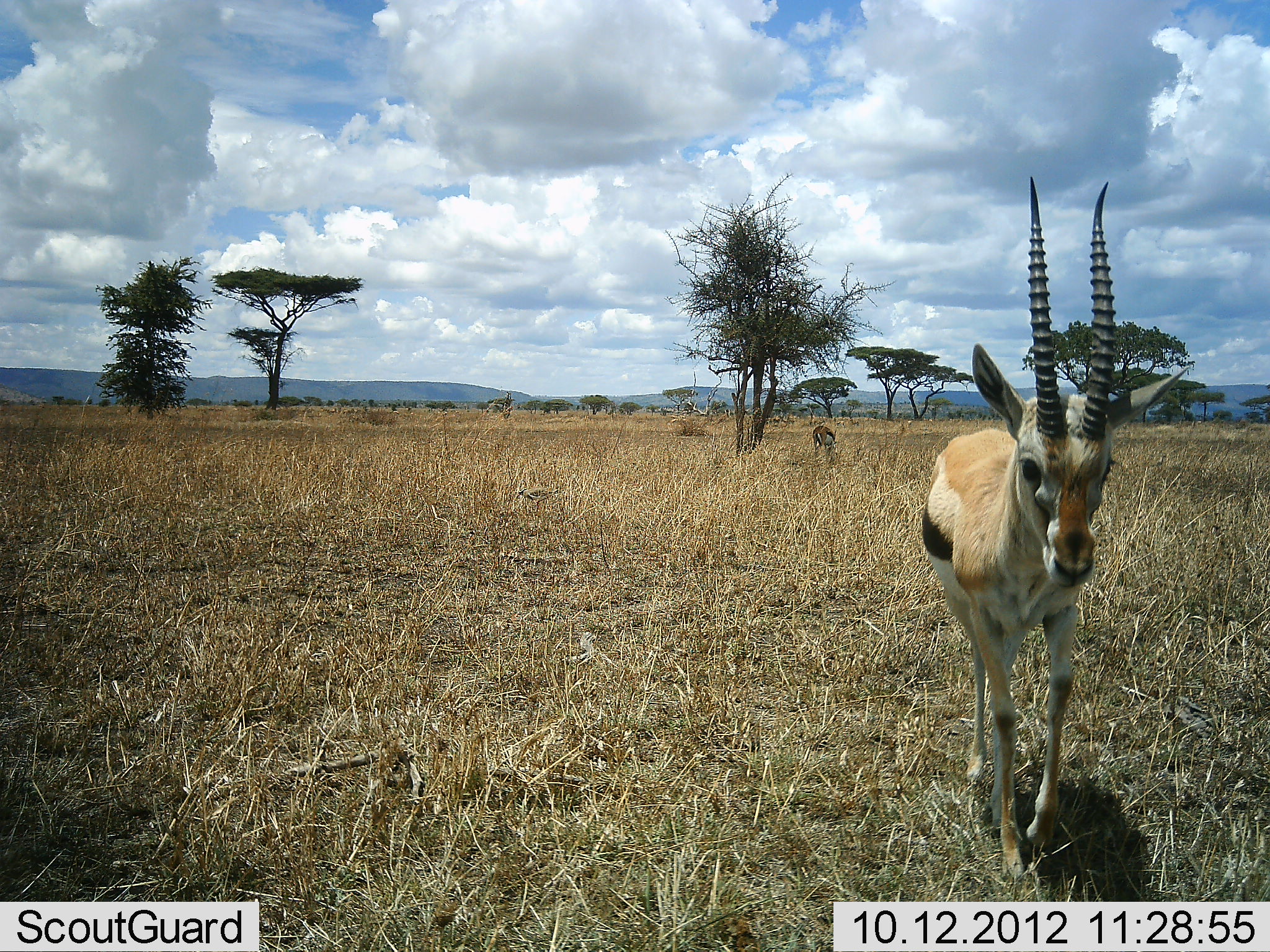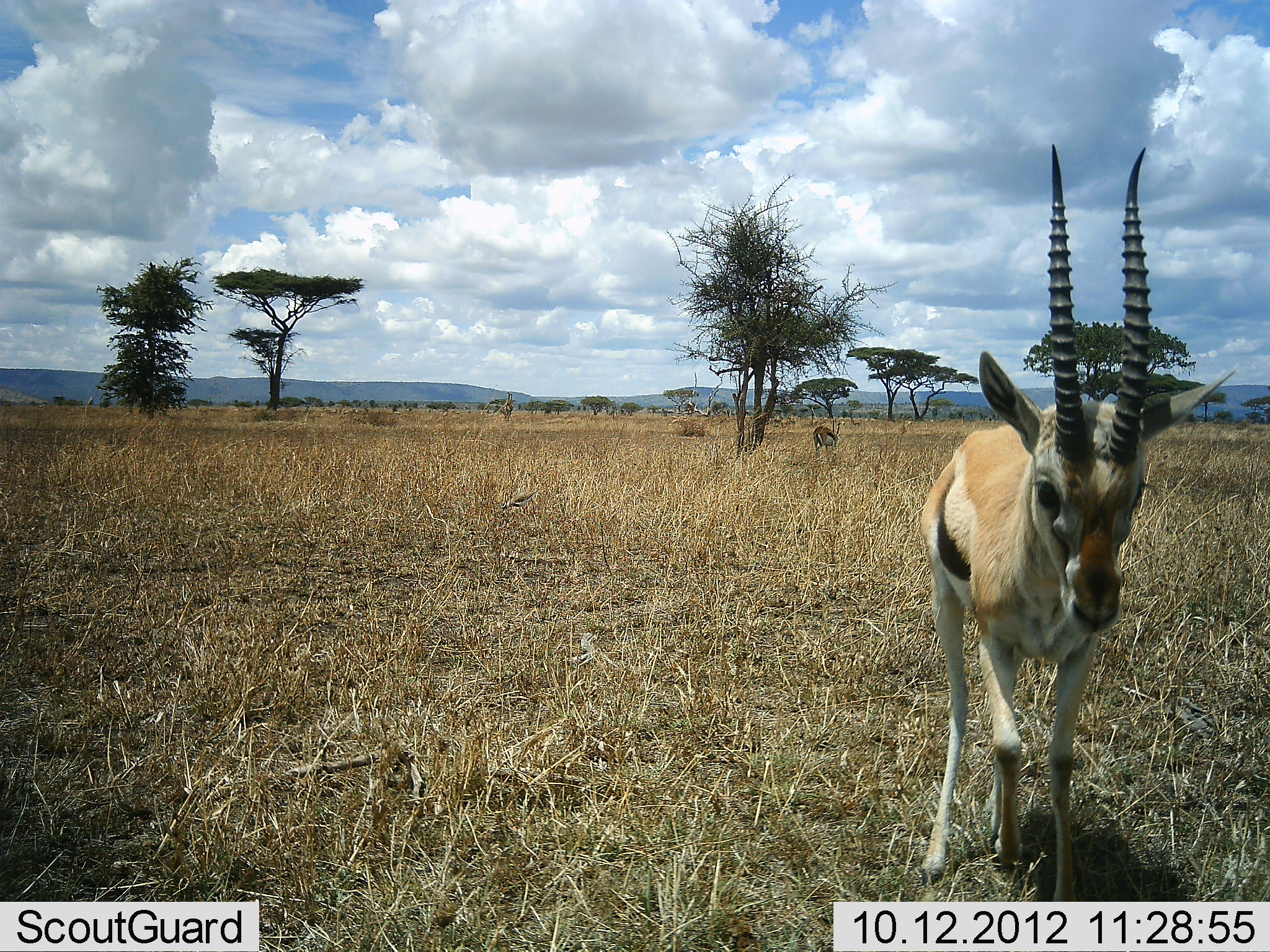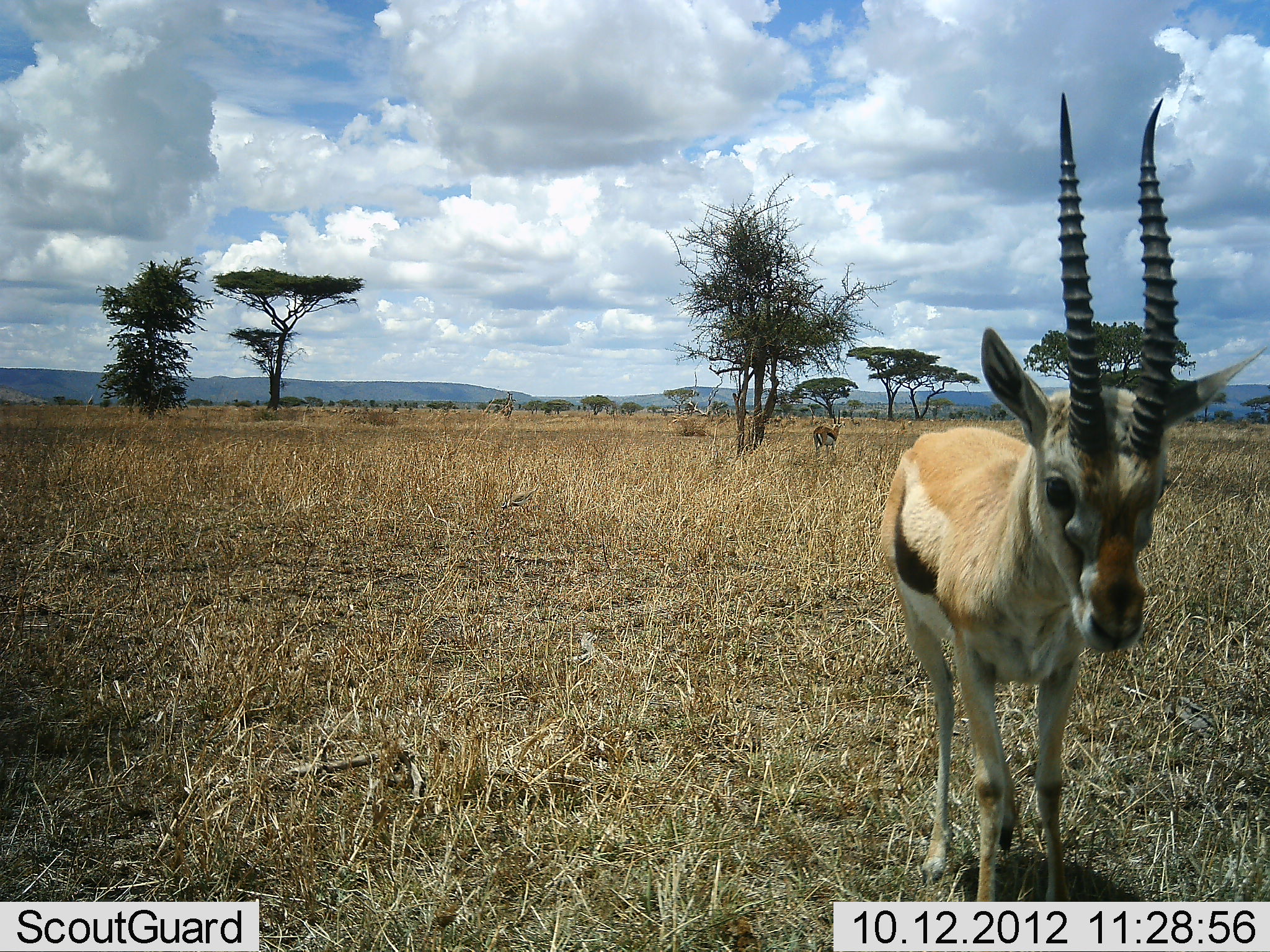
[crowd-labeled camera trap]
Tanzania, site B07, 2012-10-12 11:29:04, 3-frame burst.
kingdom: Animalia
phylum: Chordata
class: Mammalia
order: Artiodactyla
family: Bovidae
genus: Eudorcas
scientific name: Eudorcas thomsonii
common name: thomson's gazelle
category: gazellethomsons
Gazellethomsons (thomson's gazelle) (Eudorcas thomsonii), count 2. Behavior (volunteer vote fractions): standing 58%, resting 0%, moving 67%, interacting 0%. Young present (vote fraction): 0%. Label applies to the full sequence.